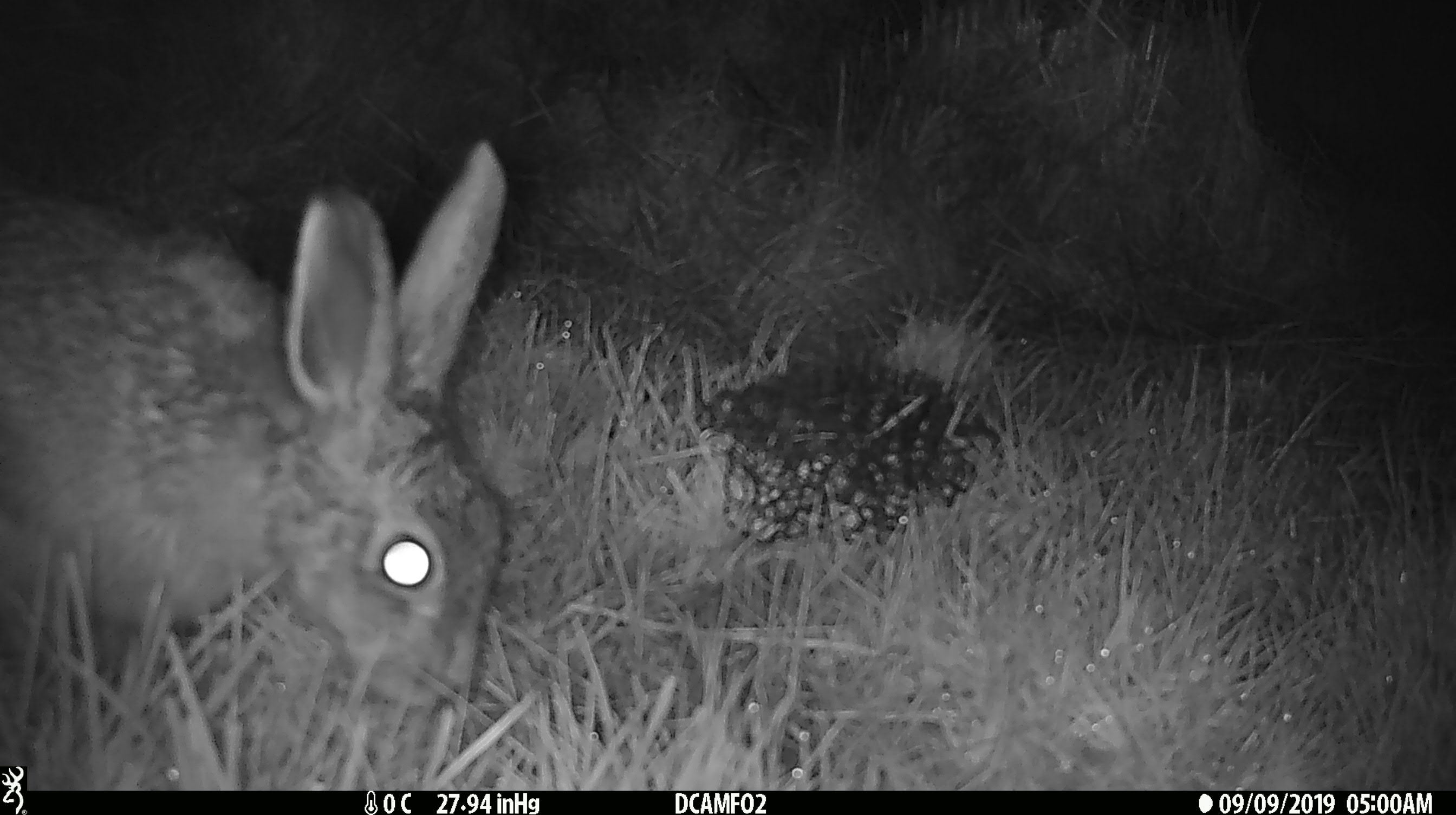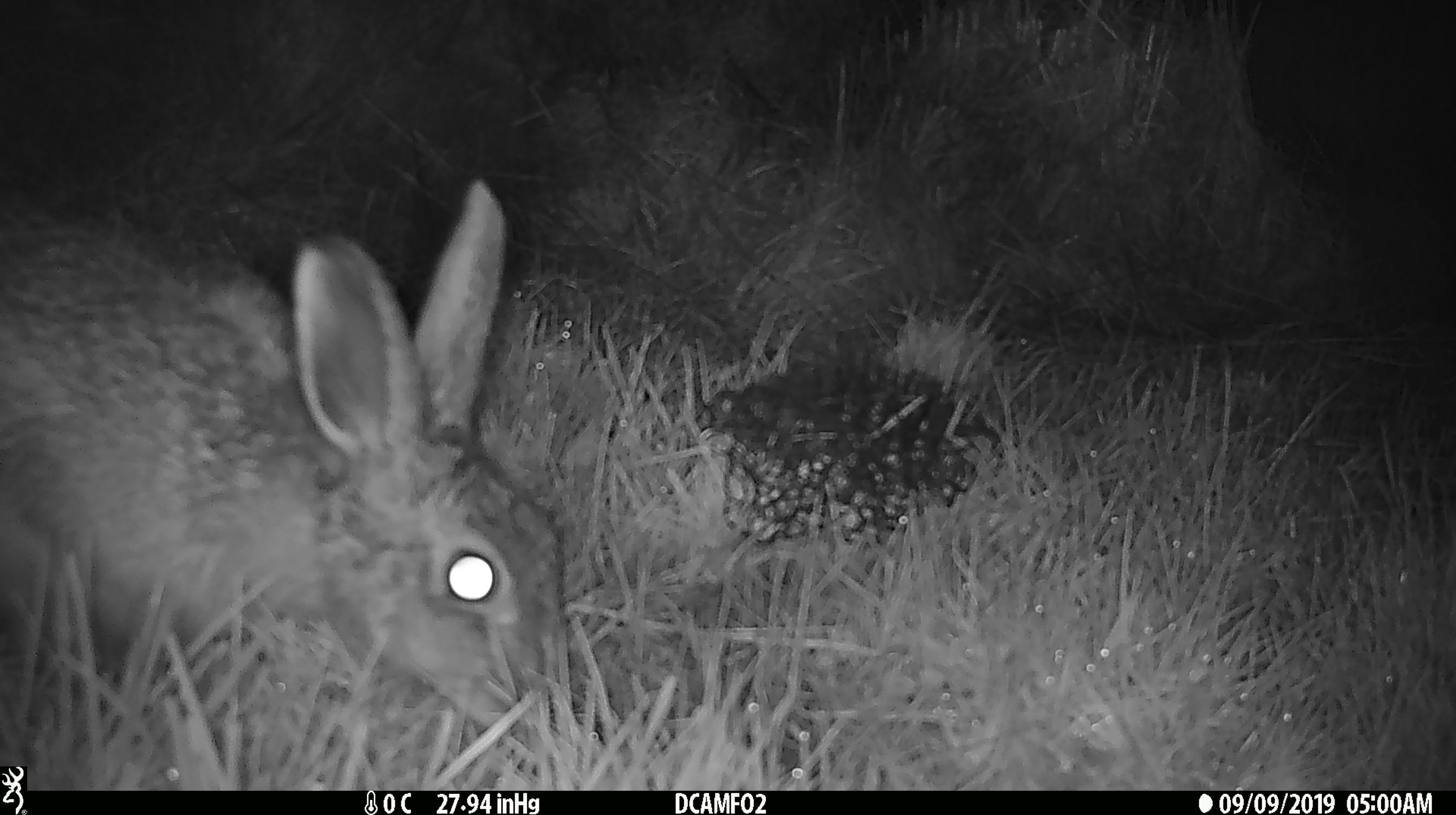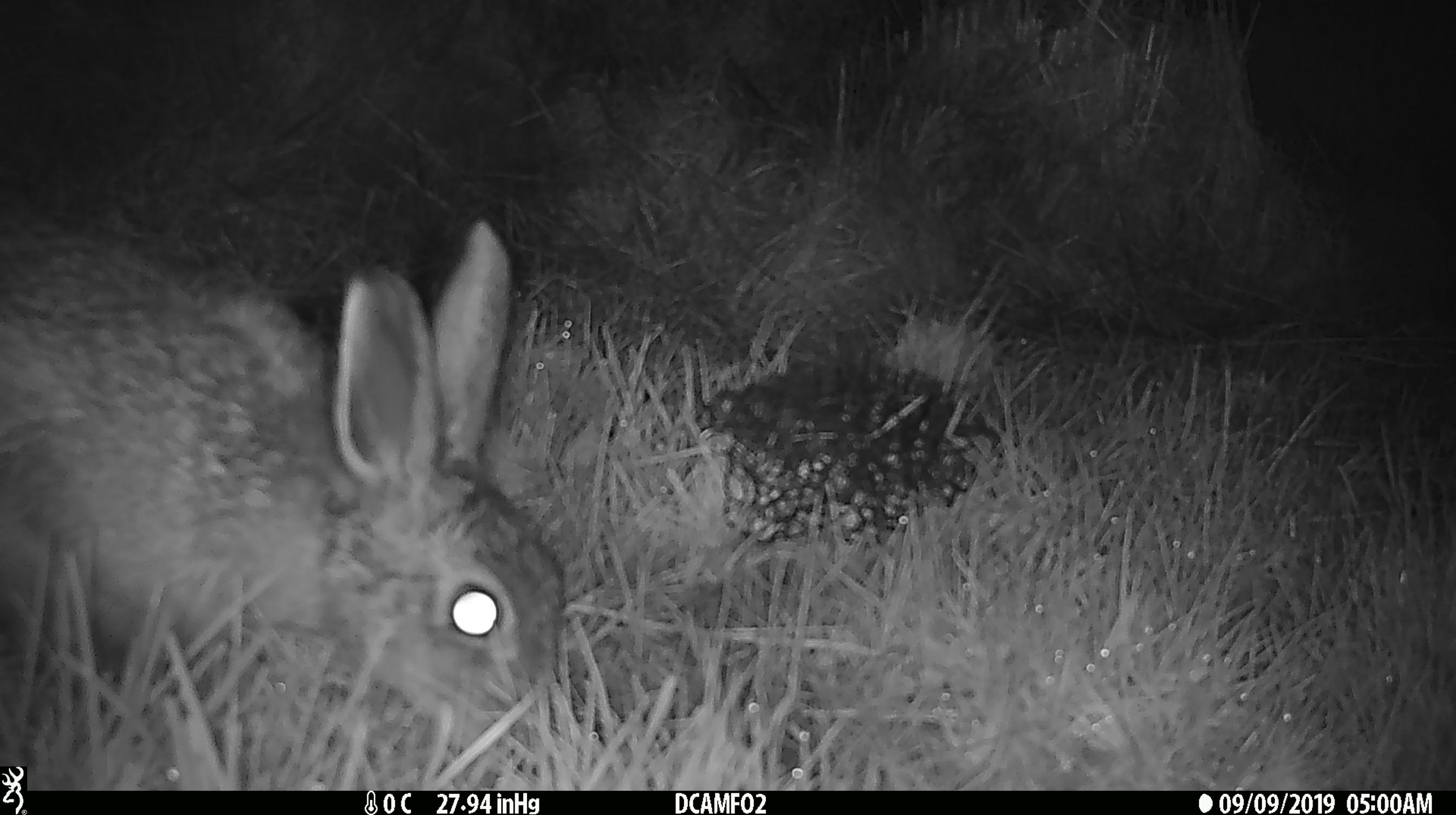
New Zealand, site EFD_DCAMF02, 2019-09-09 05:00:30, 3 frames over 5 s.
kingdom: Animalia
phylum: Chordata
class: Mammalia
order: Lagomorpha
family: Leporidae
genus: Lepus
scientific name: Lepus europaeus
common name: brown hare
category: hare